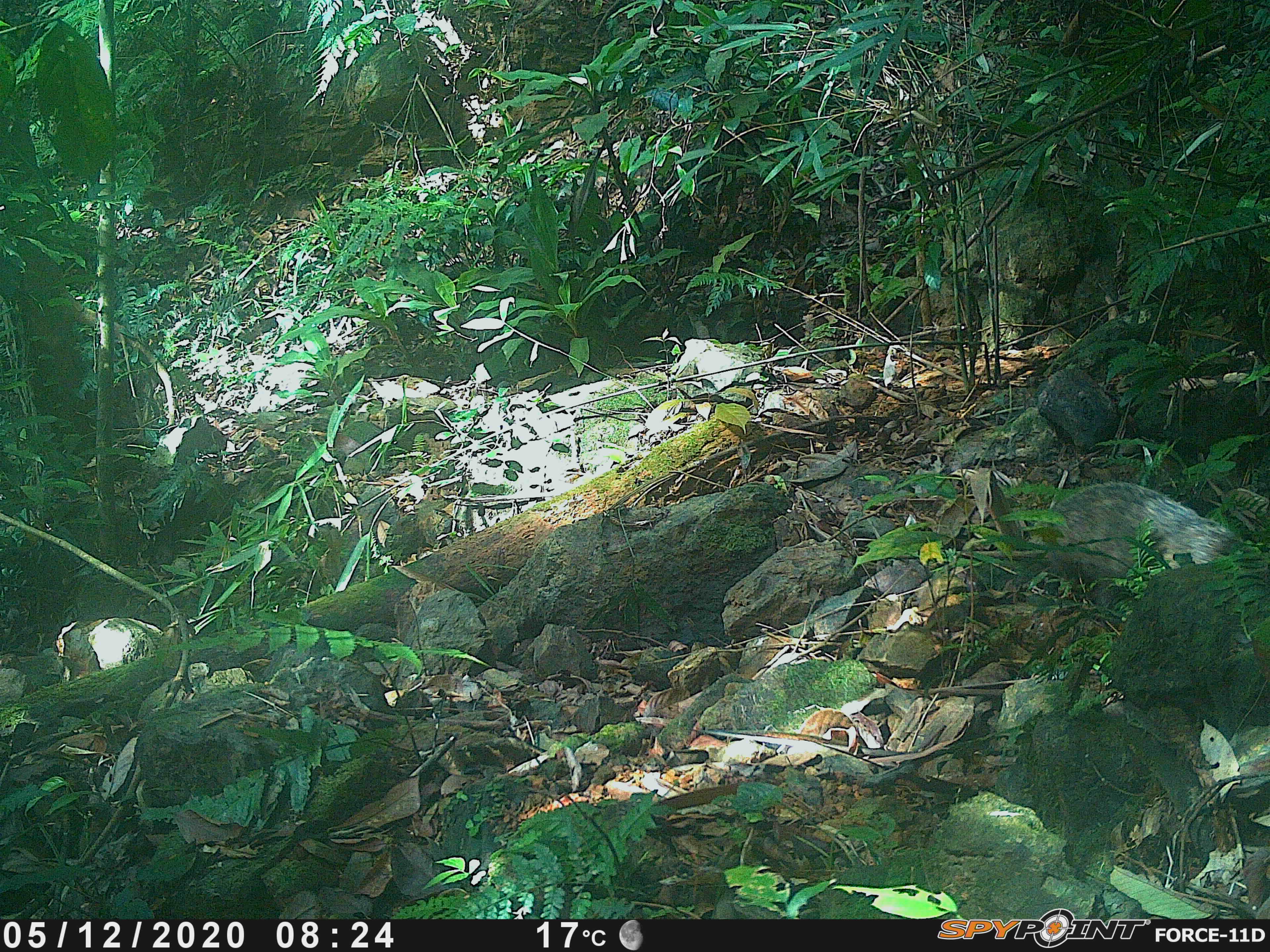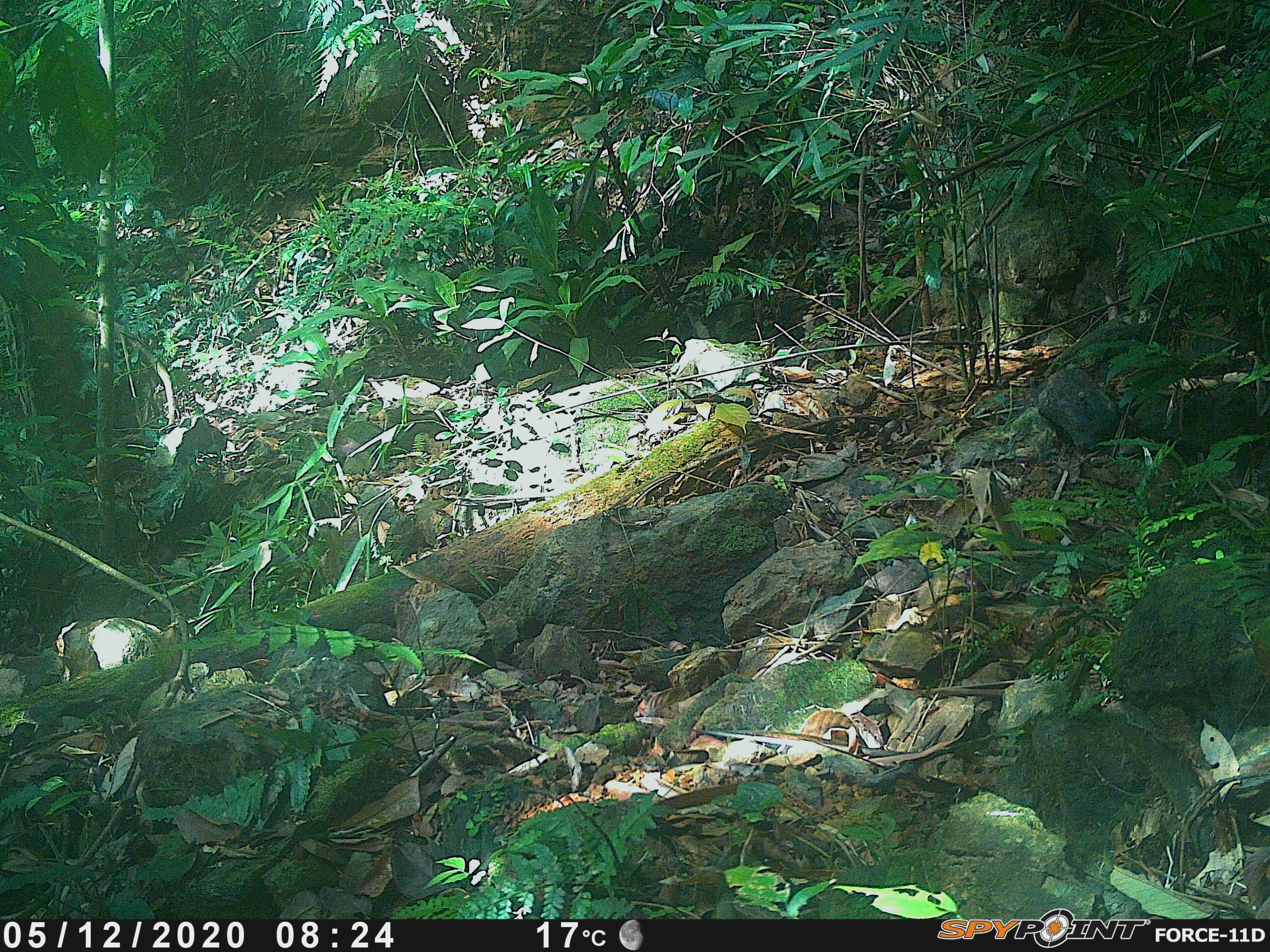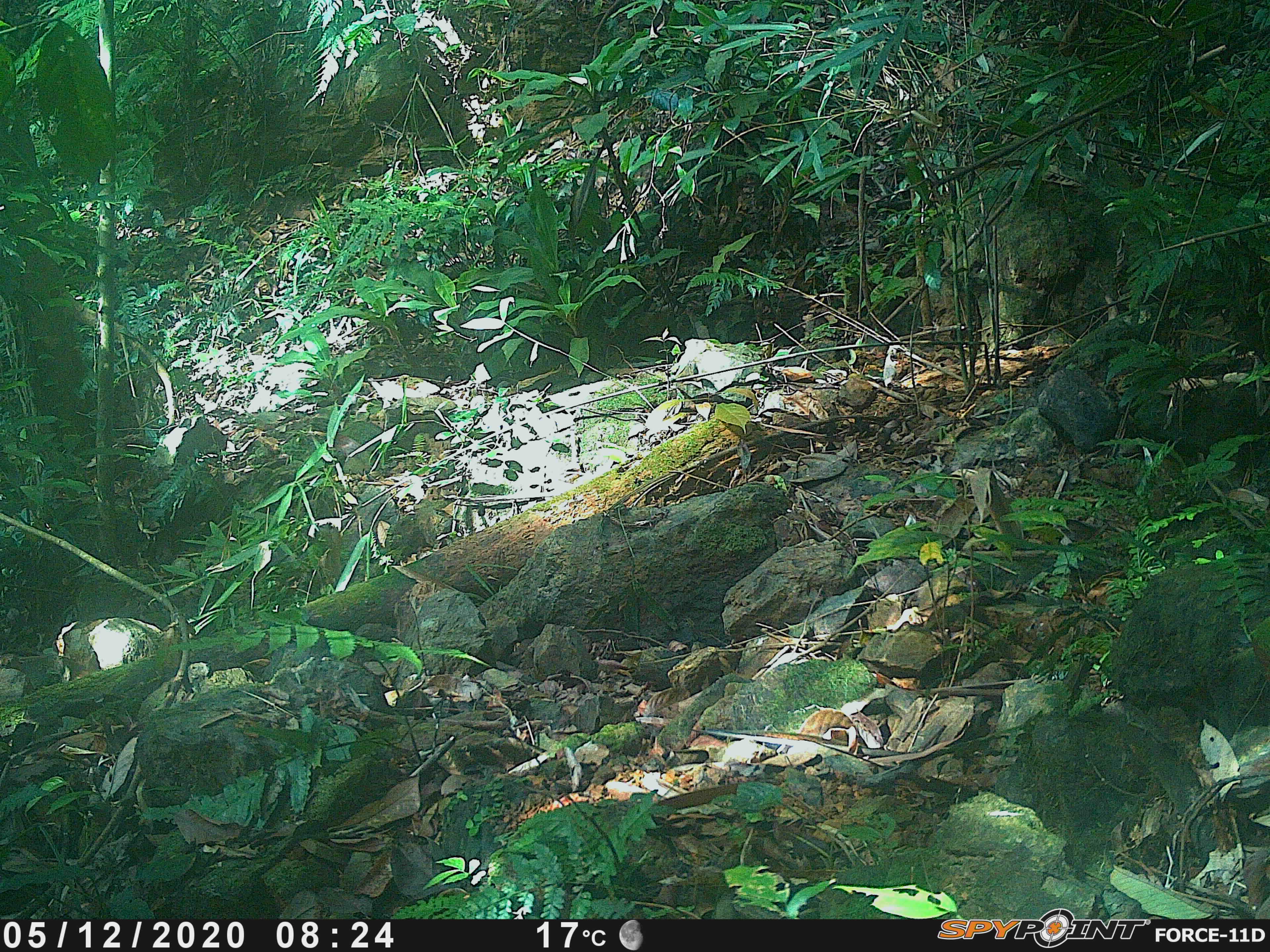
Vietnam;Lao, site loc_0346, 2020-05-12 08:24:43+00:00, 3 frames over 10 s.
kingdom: Animalia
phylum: Chordata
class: Mammalia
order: Carnivora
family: Herpestidae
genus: Urva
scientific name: Urva urva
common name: crab-eating mongoose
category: crab eating mongoose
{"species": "crab eating mongoose (crab-eating mongoose) (Urva urva)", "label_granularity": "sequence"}